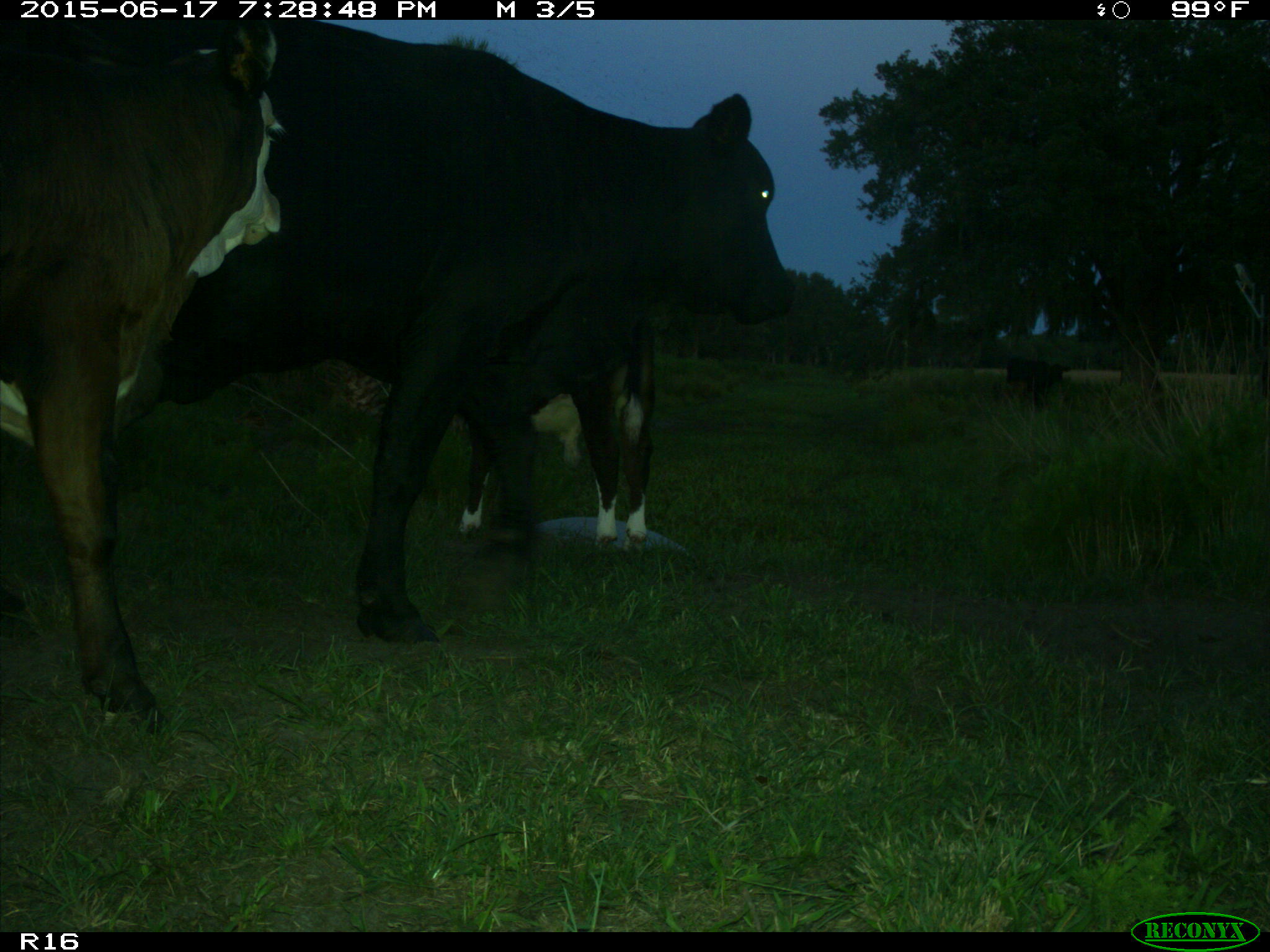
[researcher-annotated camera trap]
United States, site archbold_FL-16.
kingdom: Animalia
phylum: Chordata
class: Mammalia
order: Artiodactyla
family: Bovidae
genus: Bos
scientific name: Bos taurus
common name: domestic cow